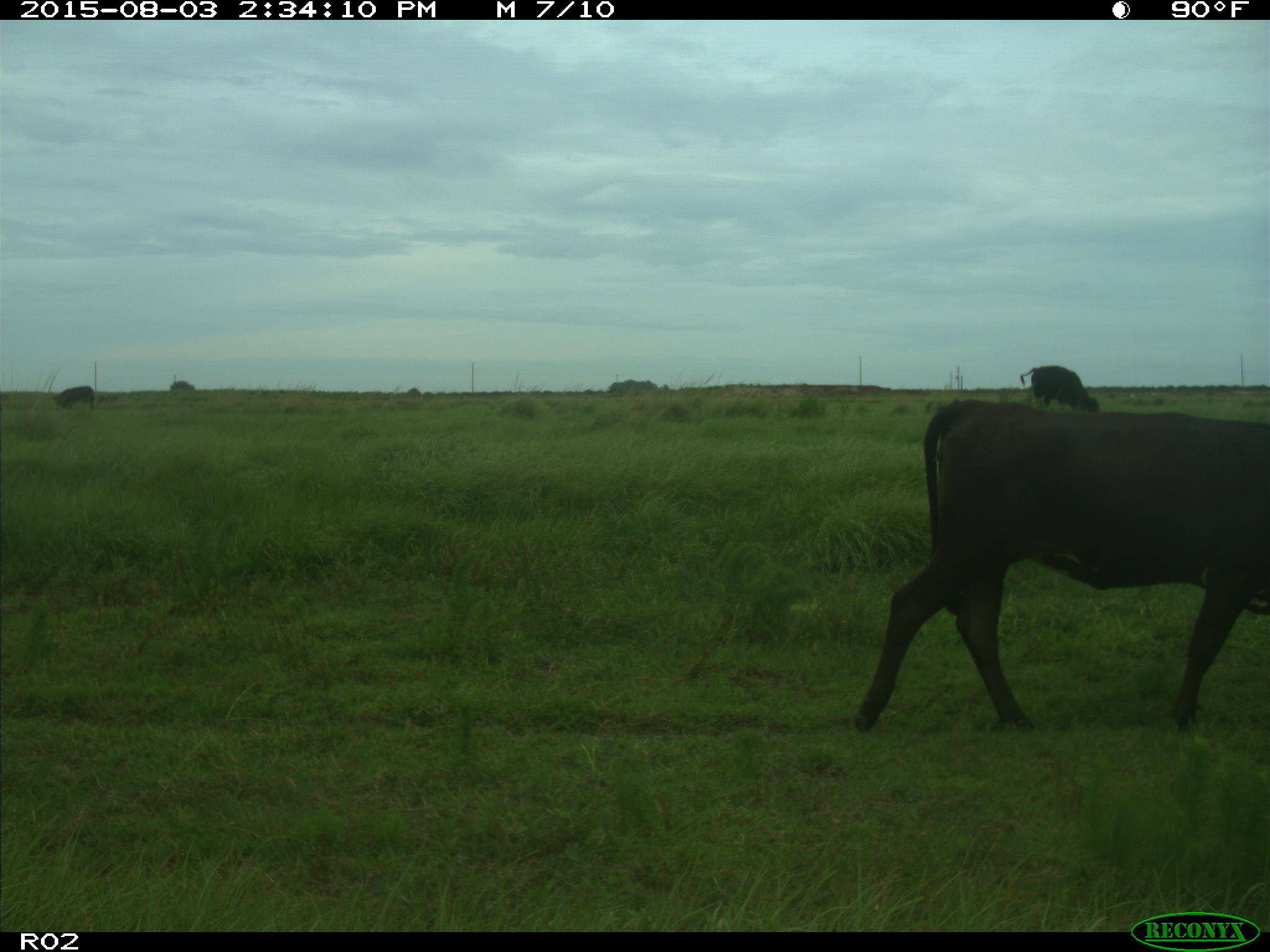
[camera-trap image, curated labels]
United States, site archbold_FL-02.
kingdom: Animalia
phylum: Chordata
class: Mammalia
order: Artiodactyla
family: Bovidae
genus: Bos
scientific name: Bos taurus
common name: domestic cow